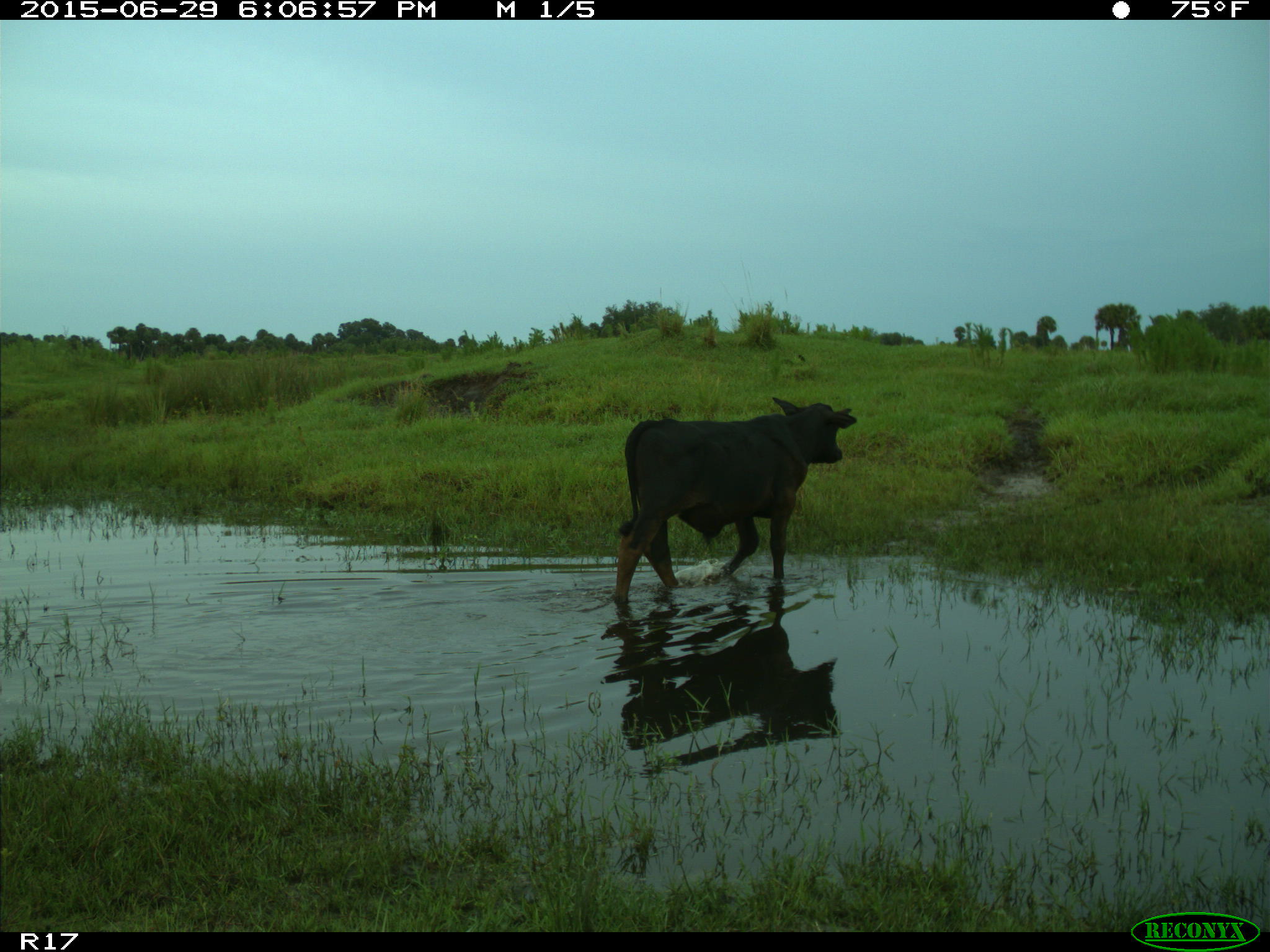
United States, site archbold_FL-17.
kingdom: Animalia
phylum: Chordata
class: Mammalia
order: Artiodactyla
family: Bovidae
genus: Bos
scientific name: Bos taurus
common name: domestic cow